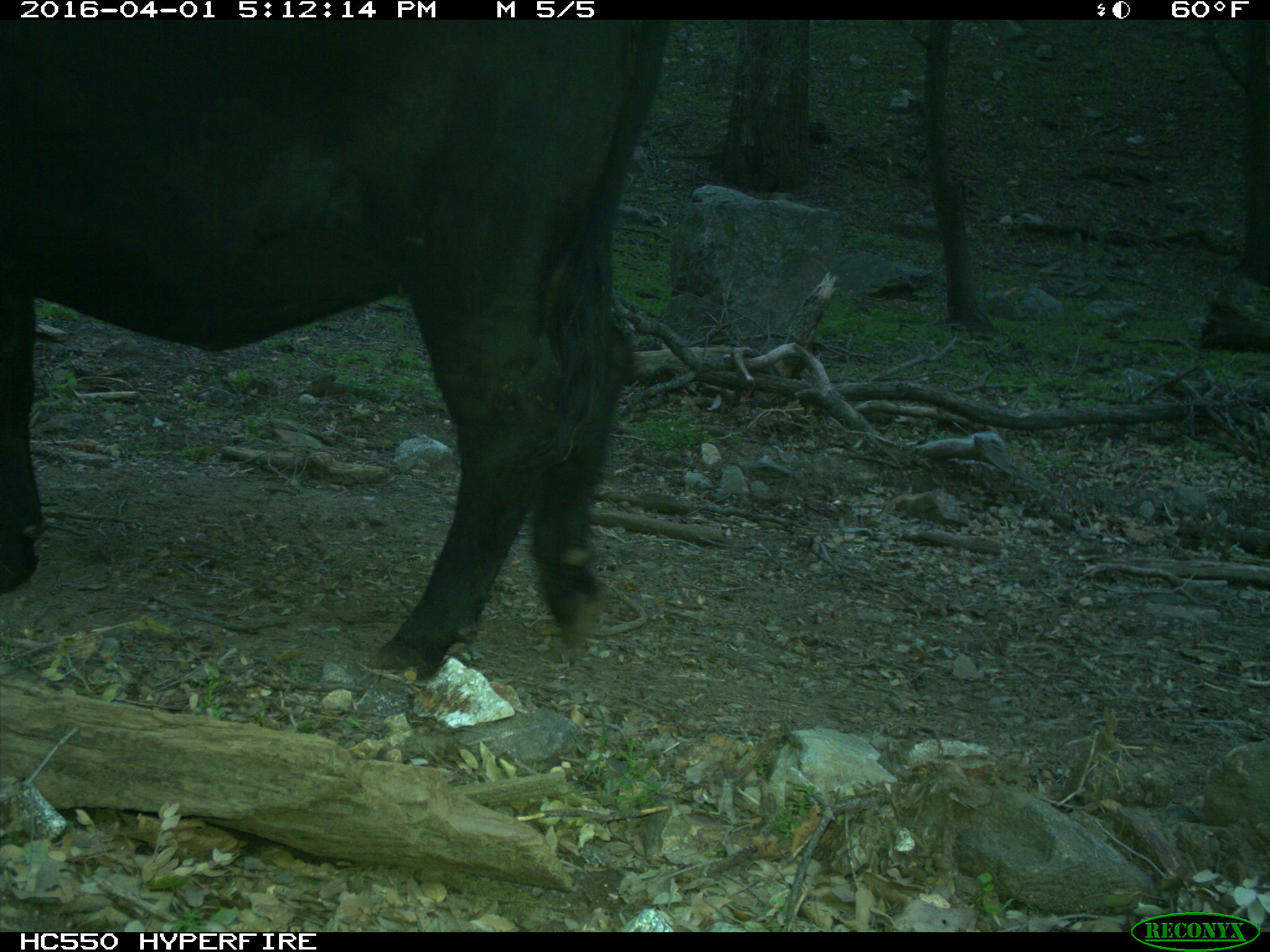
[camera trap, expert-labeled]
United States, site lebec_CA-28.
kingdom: Animalia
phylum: Chordata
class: Mammalia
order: Artiodactyla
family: Bovidae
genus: Bos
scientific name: Bos taurus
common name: domestic cow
Bos taurus (domestic cow).